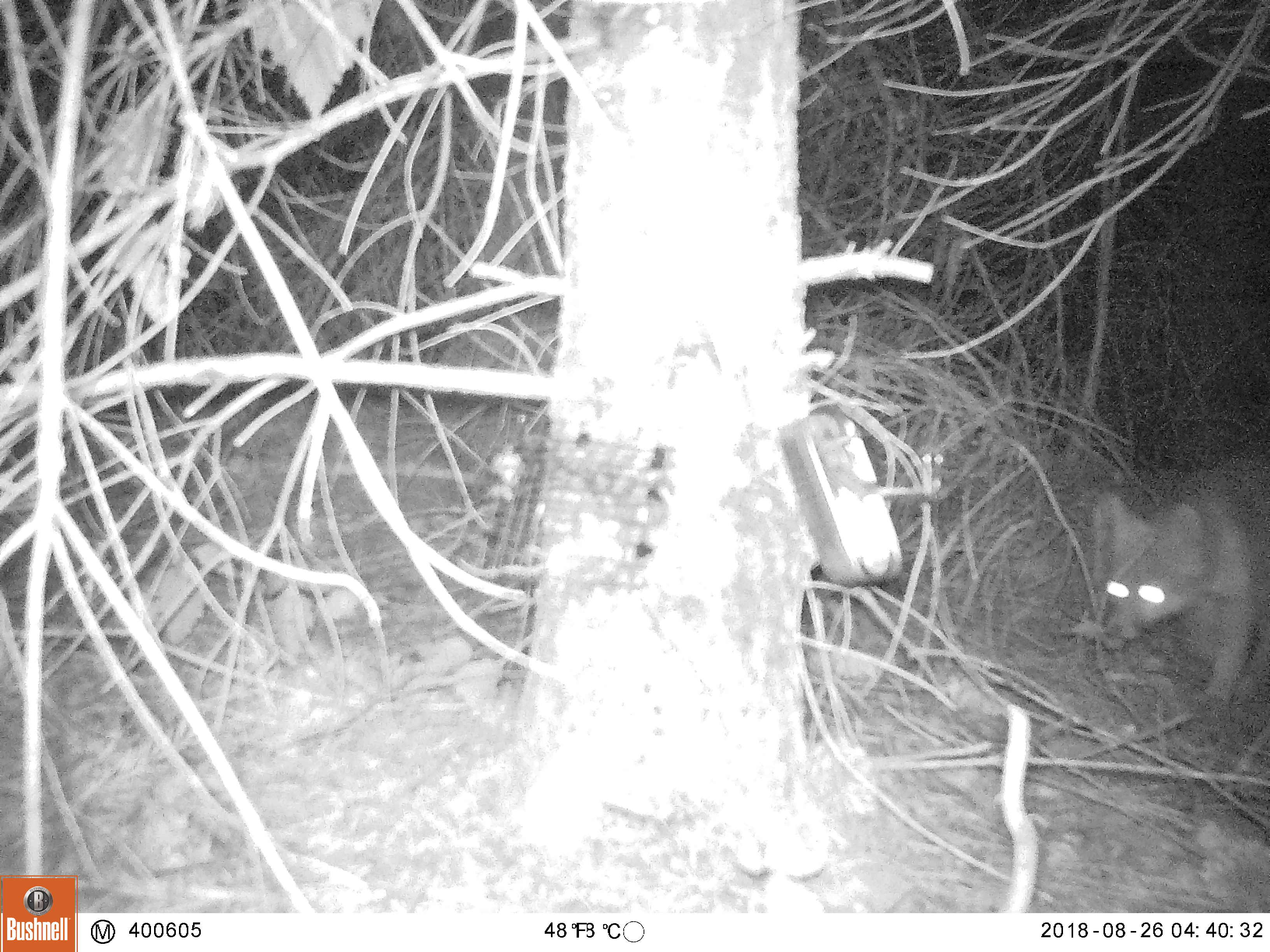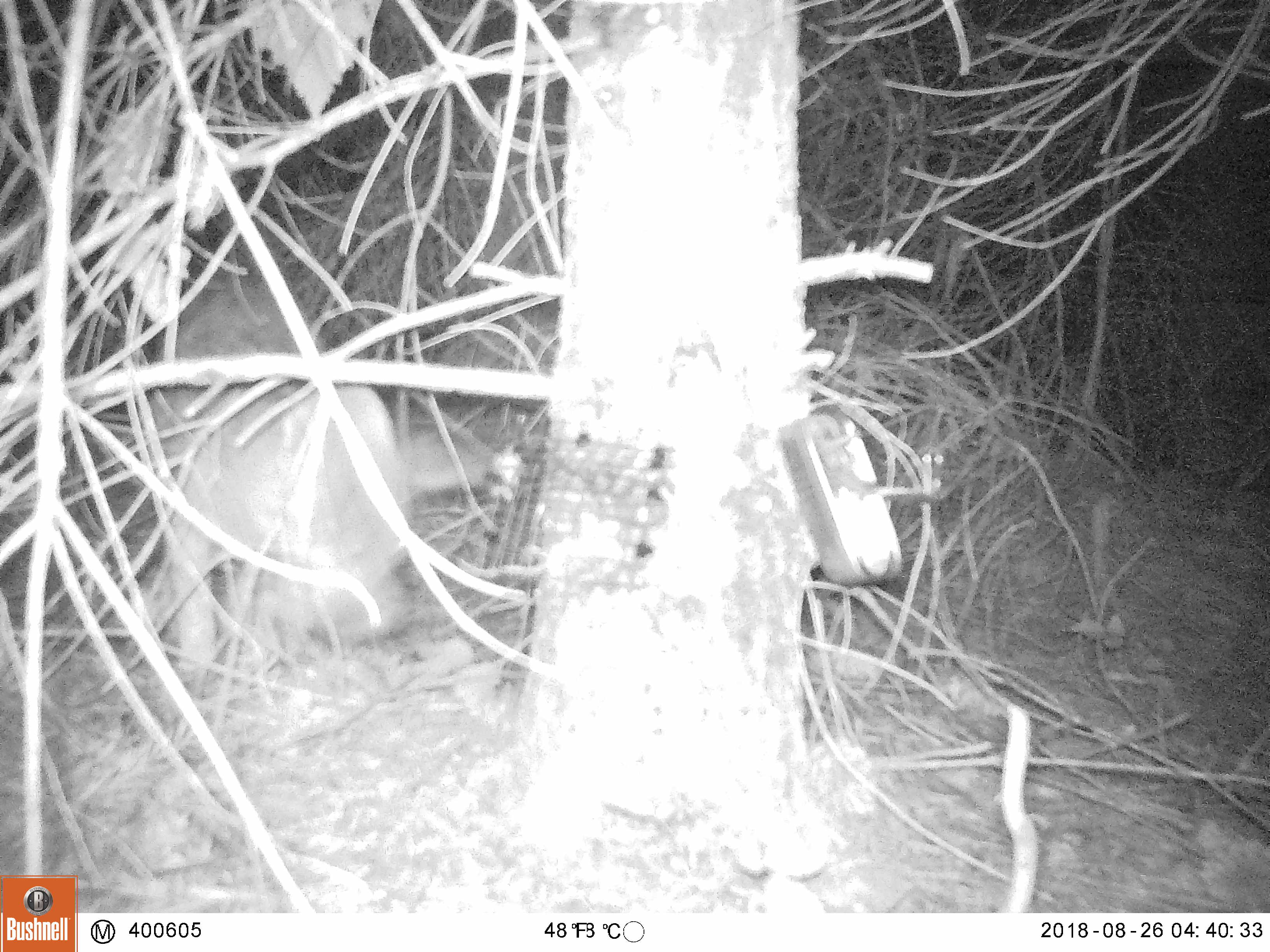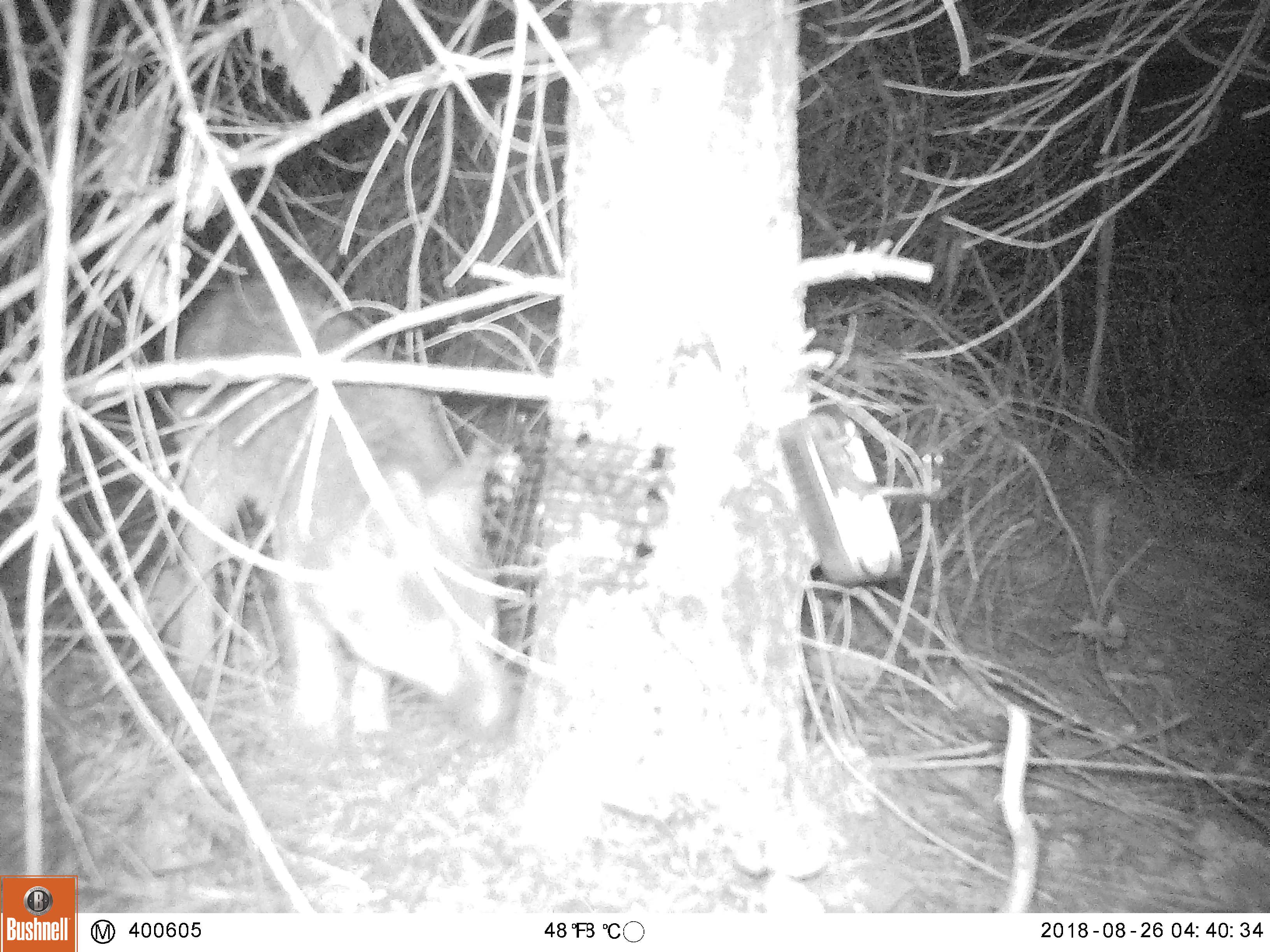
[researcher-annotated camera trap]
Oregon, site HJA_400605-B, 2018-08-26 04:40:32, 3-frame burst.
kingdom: Animalia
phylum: Chordata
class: Mammalia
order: Carnivora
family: Canidae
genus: Urocyon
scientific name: Urocyon cinereoargenteus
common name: gray fox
Gray fox (Urocyon cinereoargenteus).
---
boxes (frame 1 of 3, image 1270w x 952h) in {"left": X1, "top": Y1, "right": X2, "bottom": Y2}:
gray fox: {"left": 1071, "top": 443, "right": 1264, "bottom": 726}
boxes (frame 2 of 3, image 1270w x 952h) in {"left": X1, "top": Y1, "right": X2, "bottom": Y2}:
gray fox: {"left": 86, "top": 229, "right": 472, "bottom": 694}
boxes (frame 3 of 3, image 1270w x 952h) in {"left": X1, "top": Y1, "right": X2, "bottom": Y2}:
gray fox: {"left": 134, "top": 218, "right": 529, "bottom": 763}